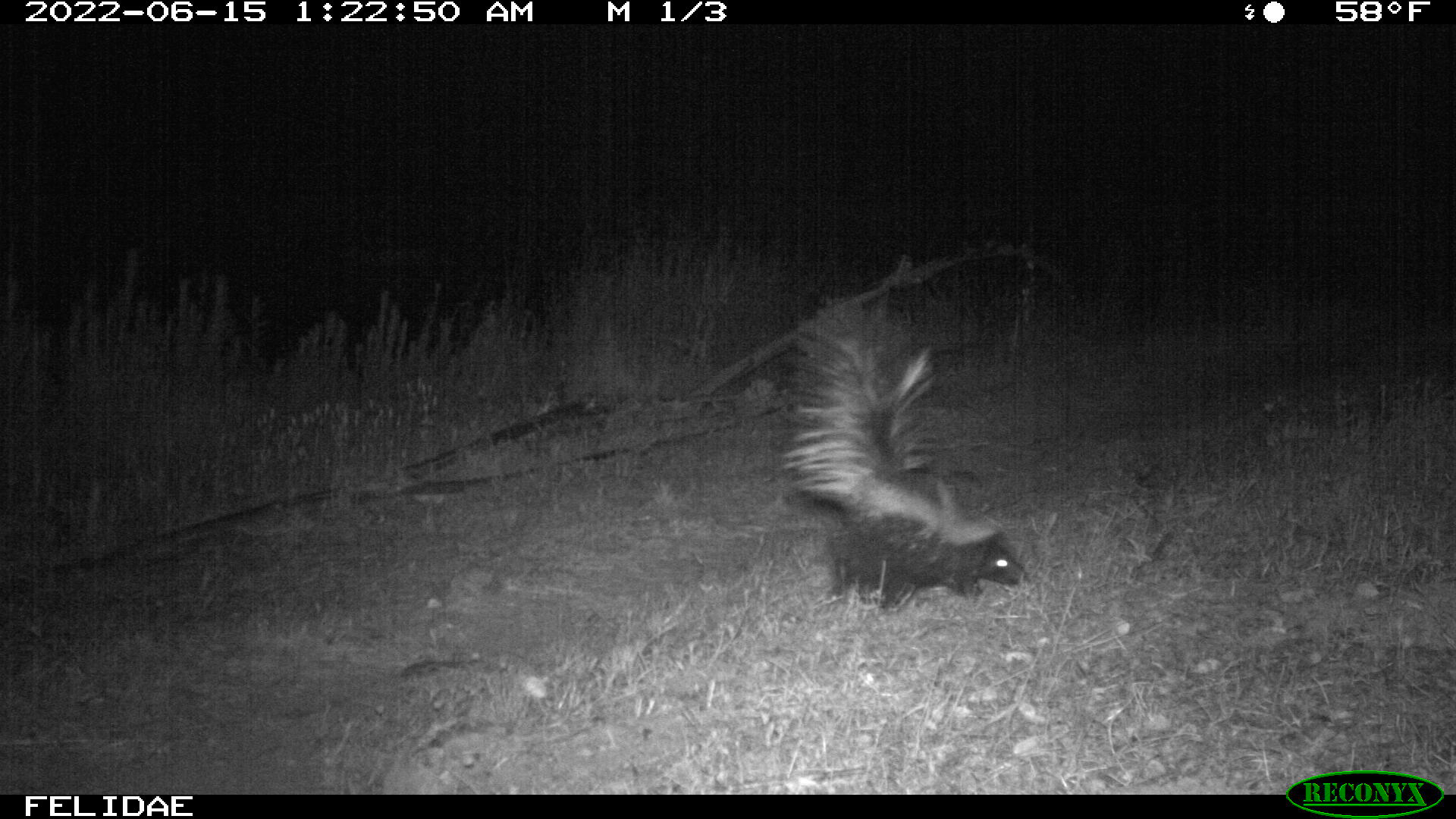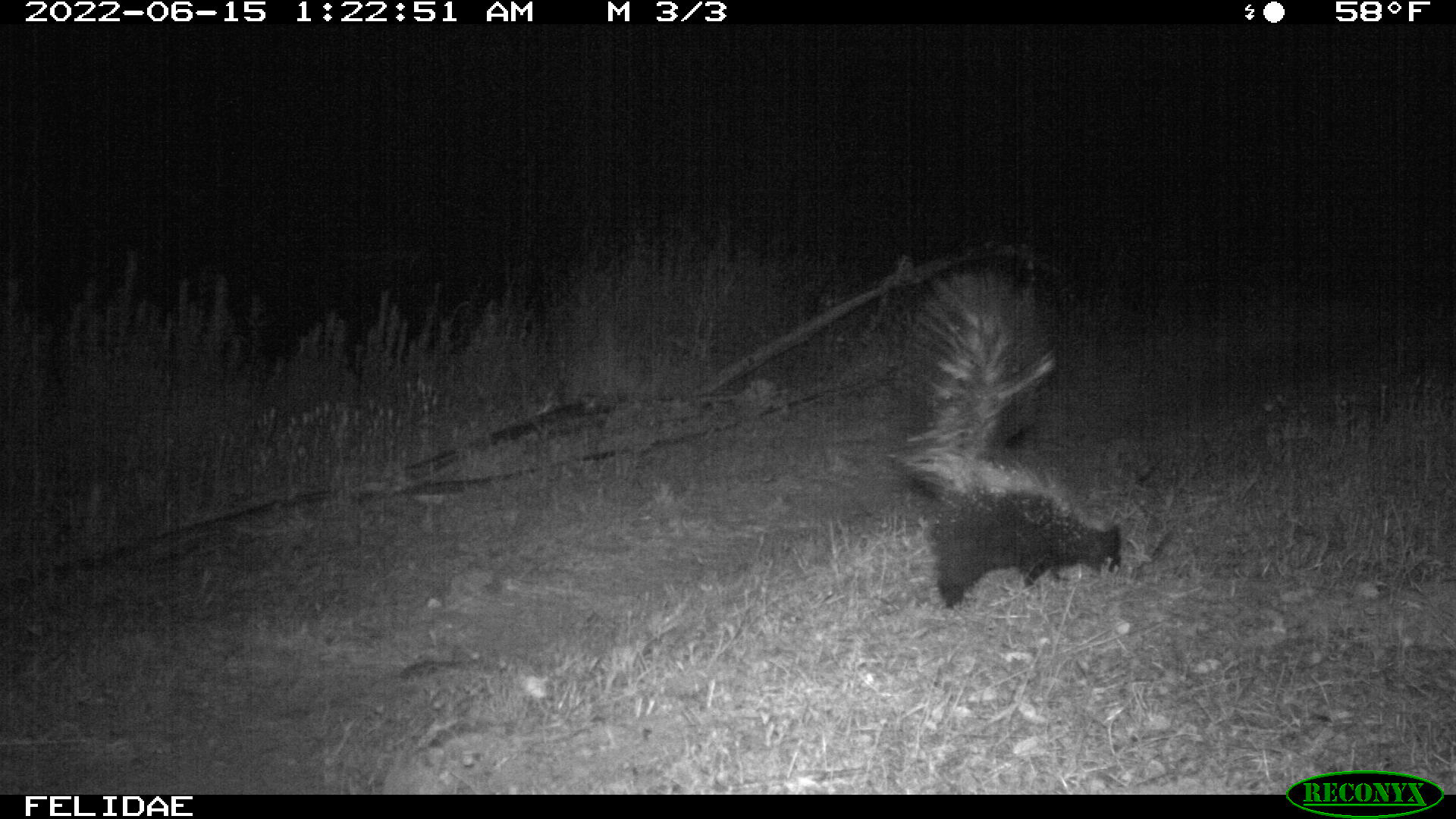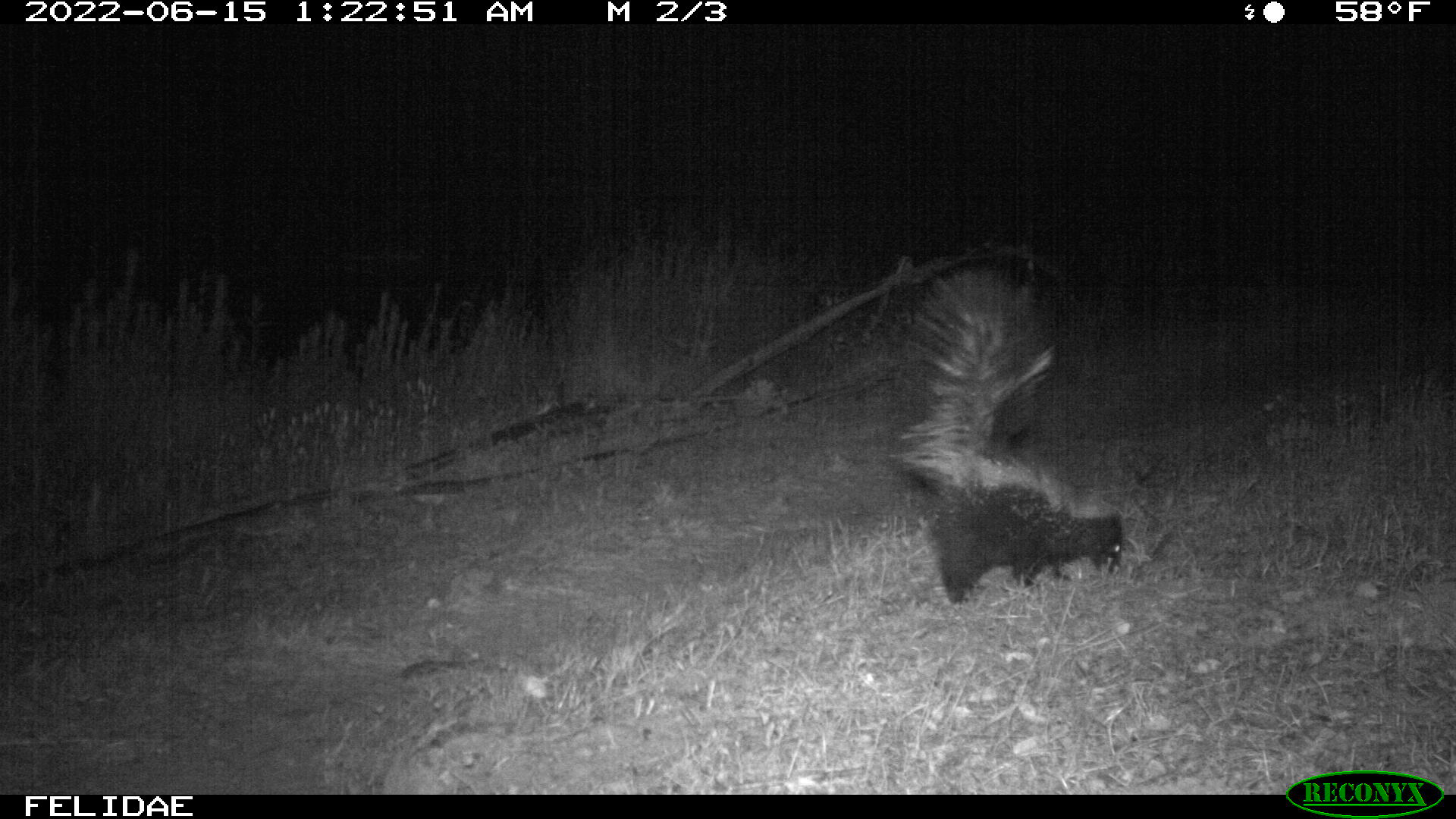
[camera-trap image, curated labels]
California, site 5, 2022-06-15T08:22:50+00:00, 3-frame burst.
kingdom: Animalia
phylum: Chordata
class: Mammalia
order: Carnivora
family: Mephitidae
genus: Mephitis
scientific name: Mephitis mephitis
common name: striped skunk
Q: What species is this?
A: Striped skunk (Mephitis mephitis).